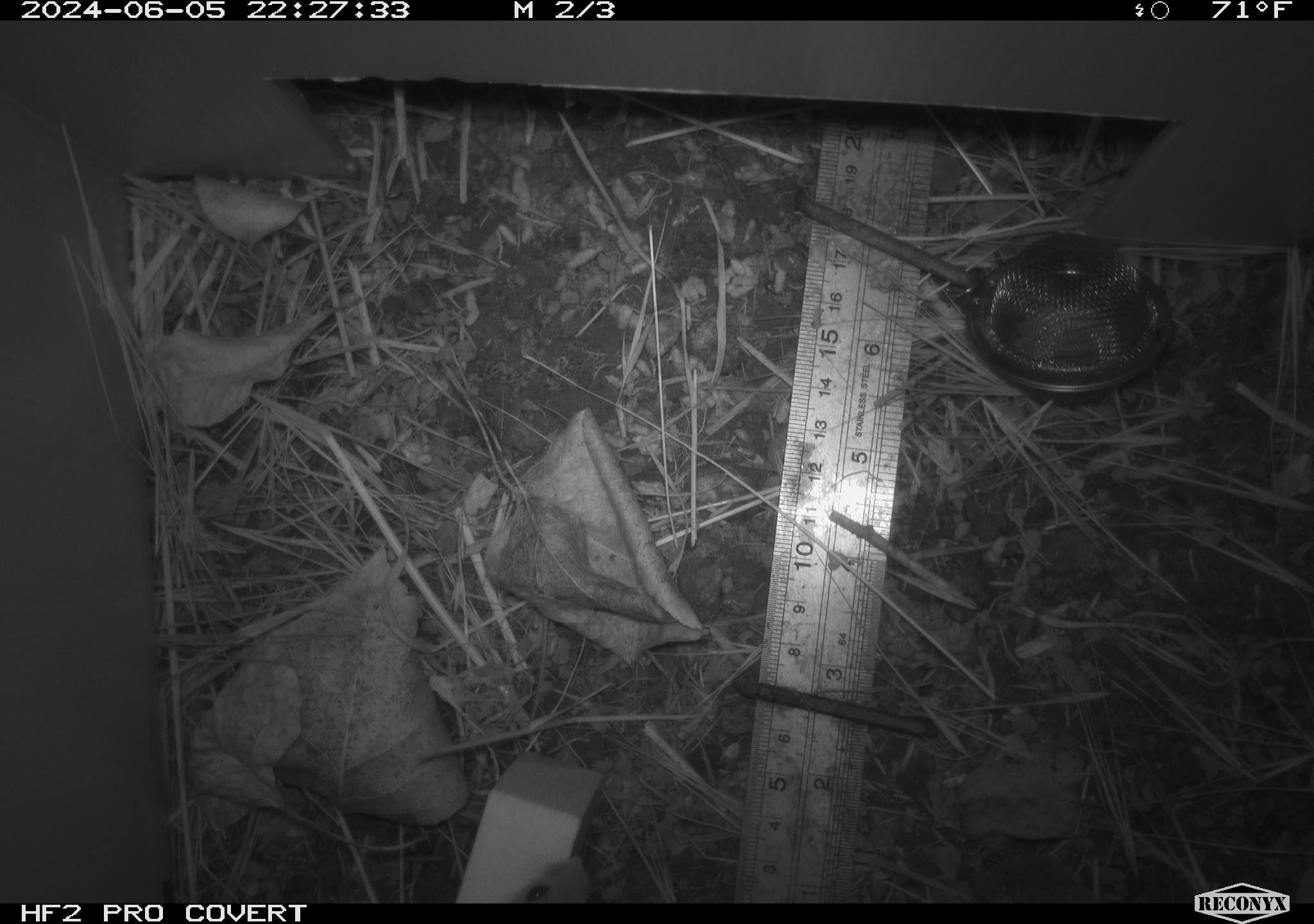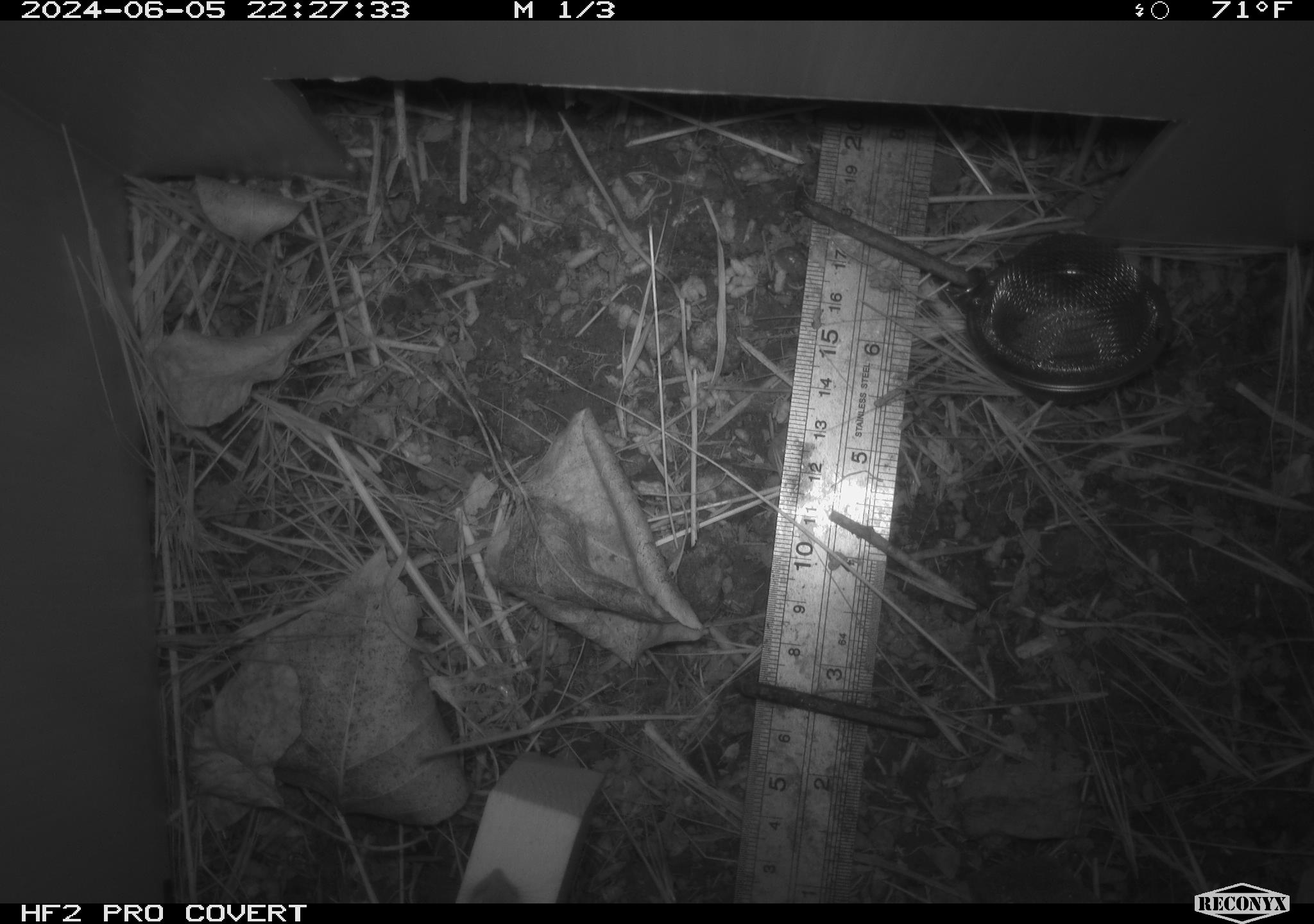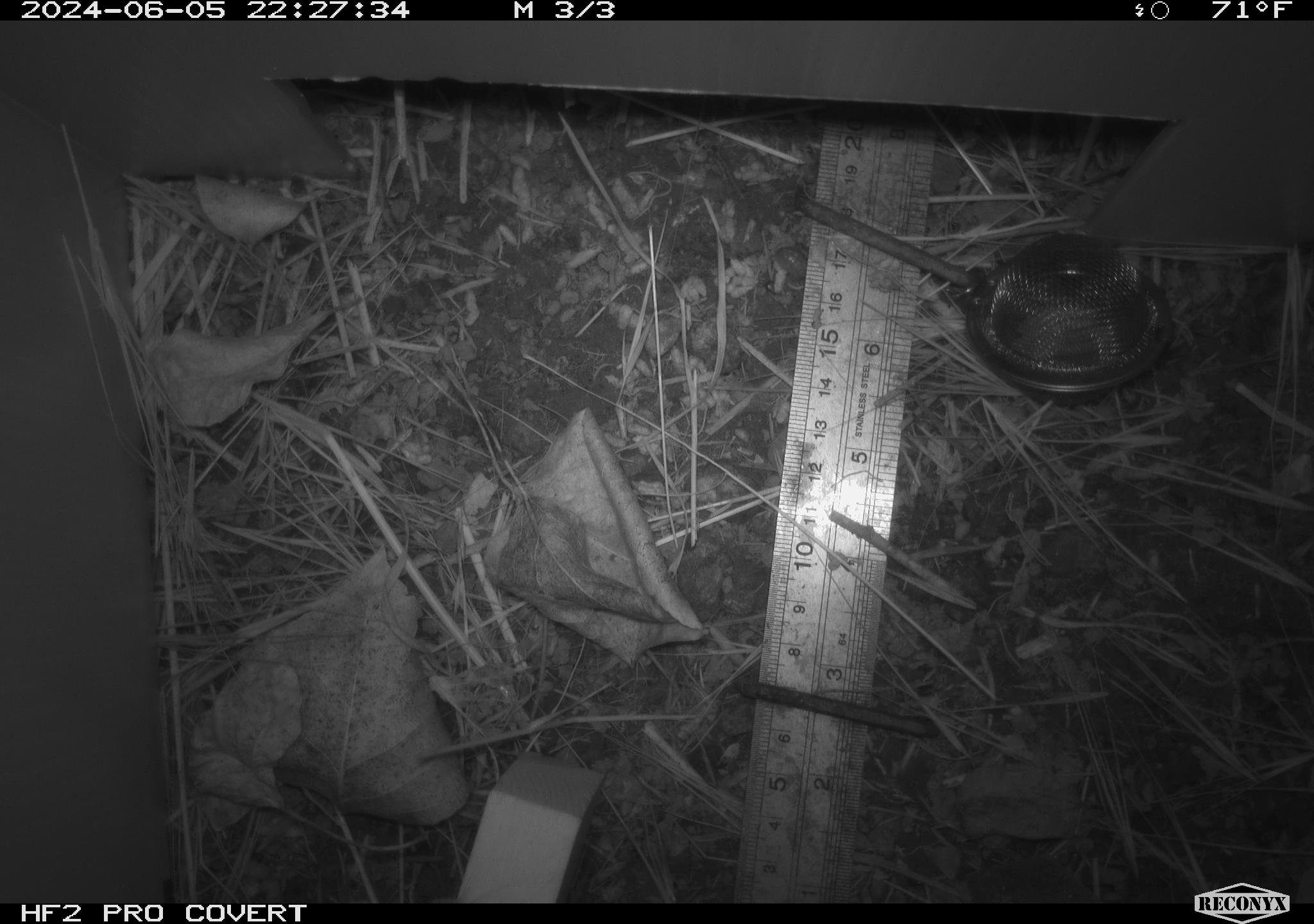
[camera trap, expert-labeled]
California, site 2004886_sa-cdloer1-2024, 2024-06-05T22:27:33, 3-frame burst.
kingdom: Animalia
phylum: Chordata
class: Mammalia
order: Rodentia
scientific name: Rodentia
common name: mouse species